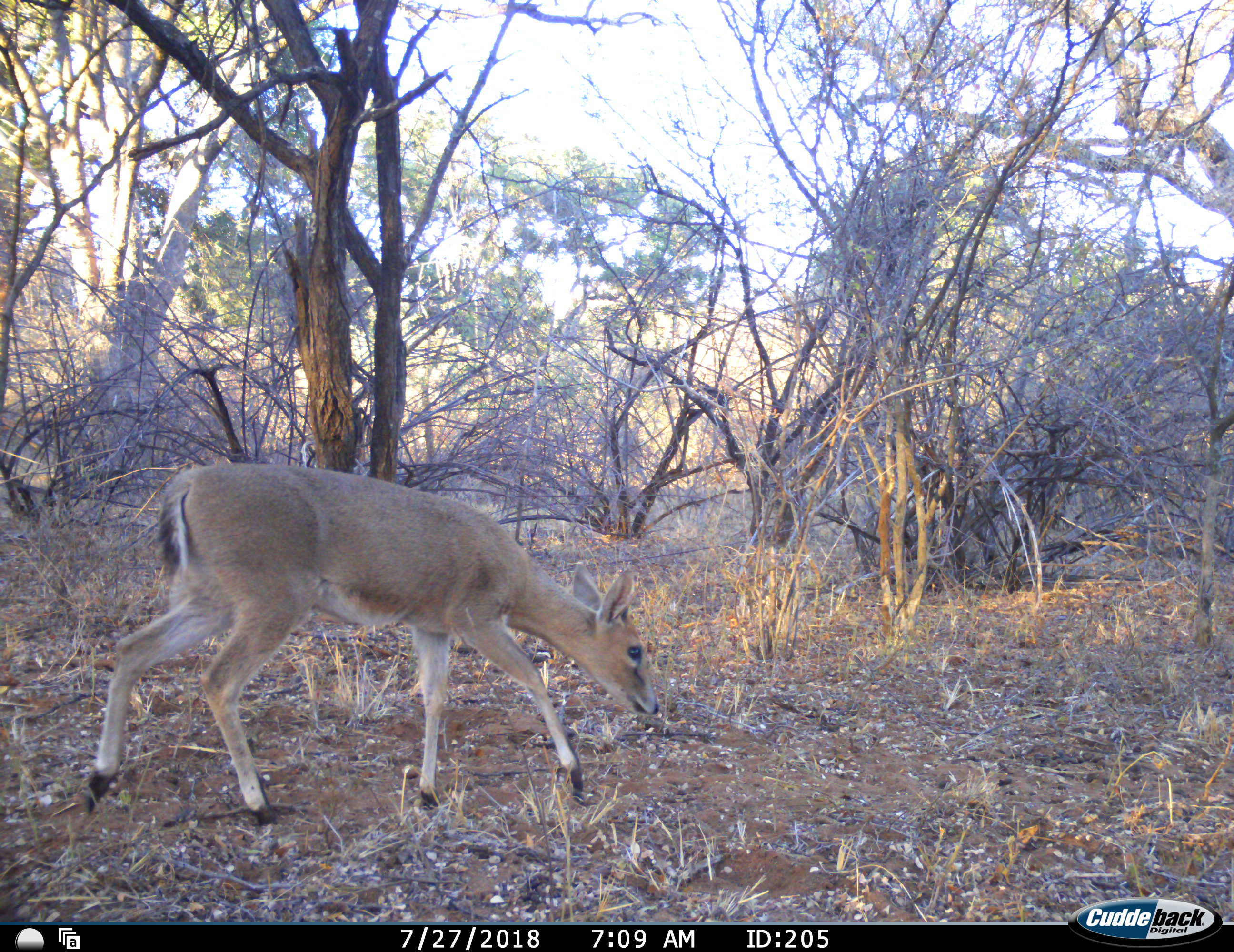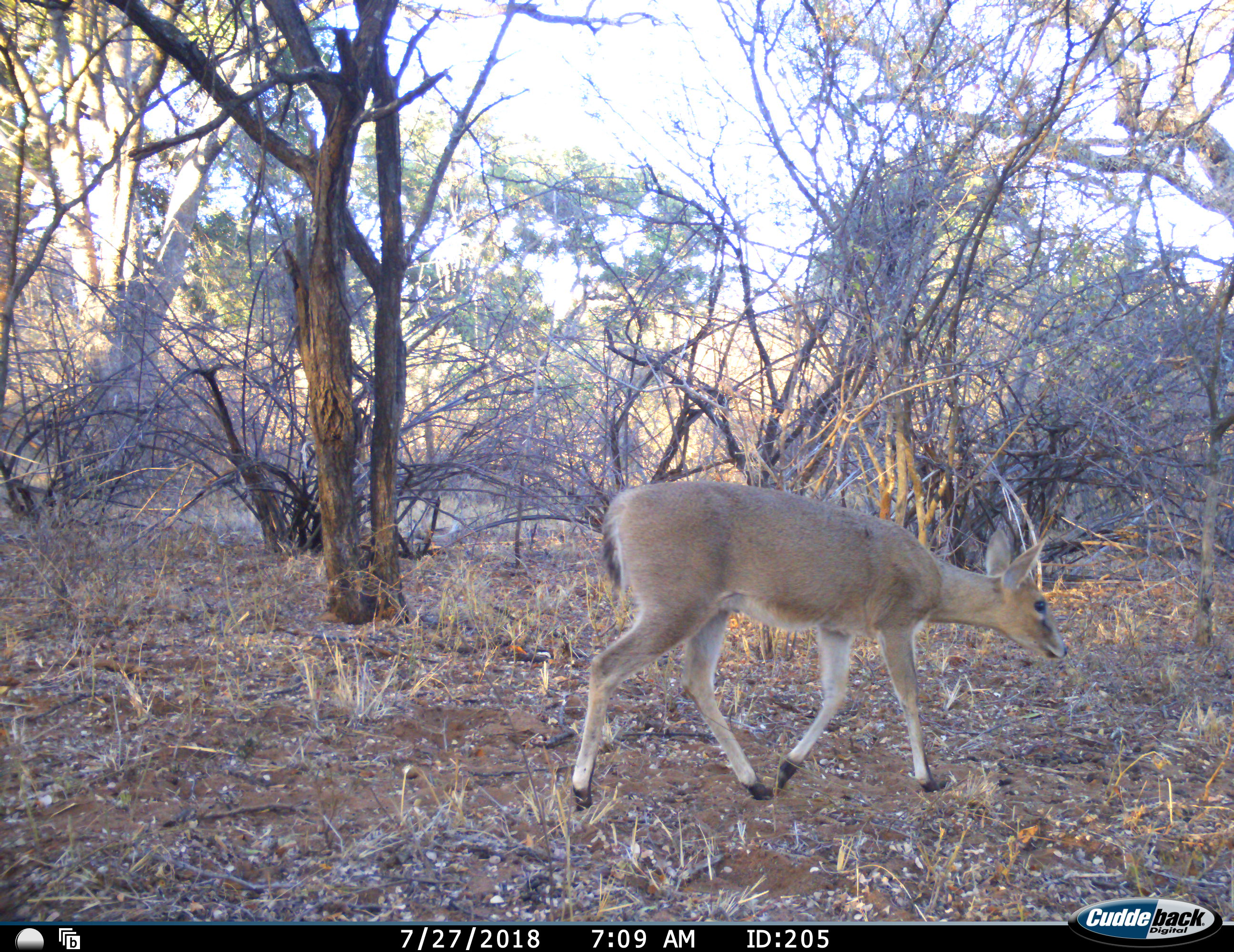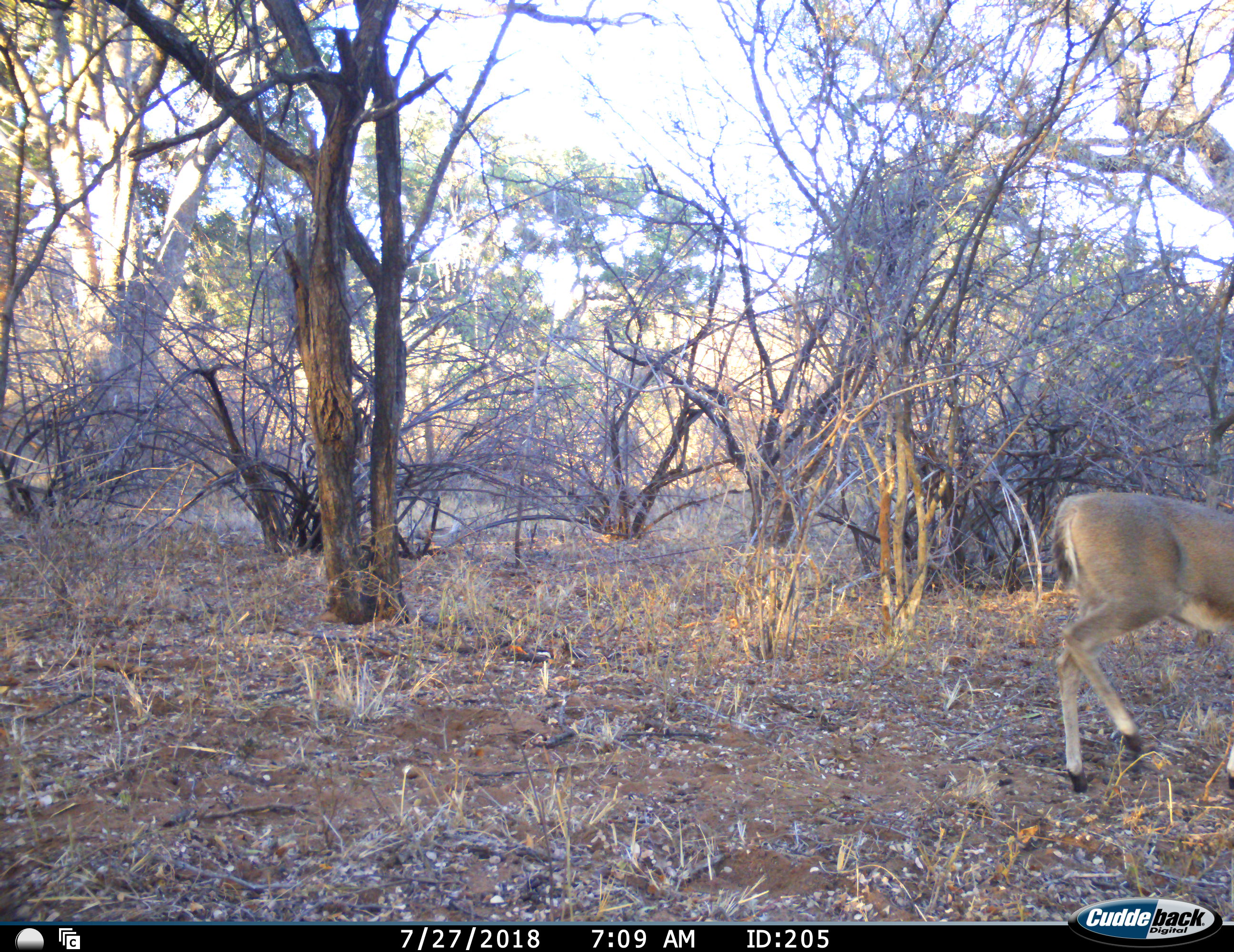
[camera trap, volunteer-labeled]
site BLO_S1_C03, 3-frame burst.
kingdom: Animalia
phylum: Chordata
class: Mammalia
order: Artiodactyla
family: Bovidae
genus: Sylvicapra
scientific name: Sylvicapra grimmia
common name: common duiker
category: duikercommongrey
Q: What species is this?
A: Duikercommongrey (common duiker) (Sylvicapra grimmia).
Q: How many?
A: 1.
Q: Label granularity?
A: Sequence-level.